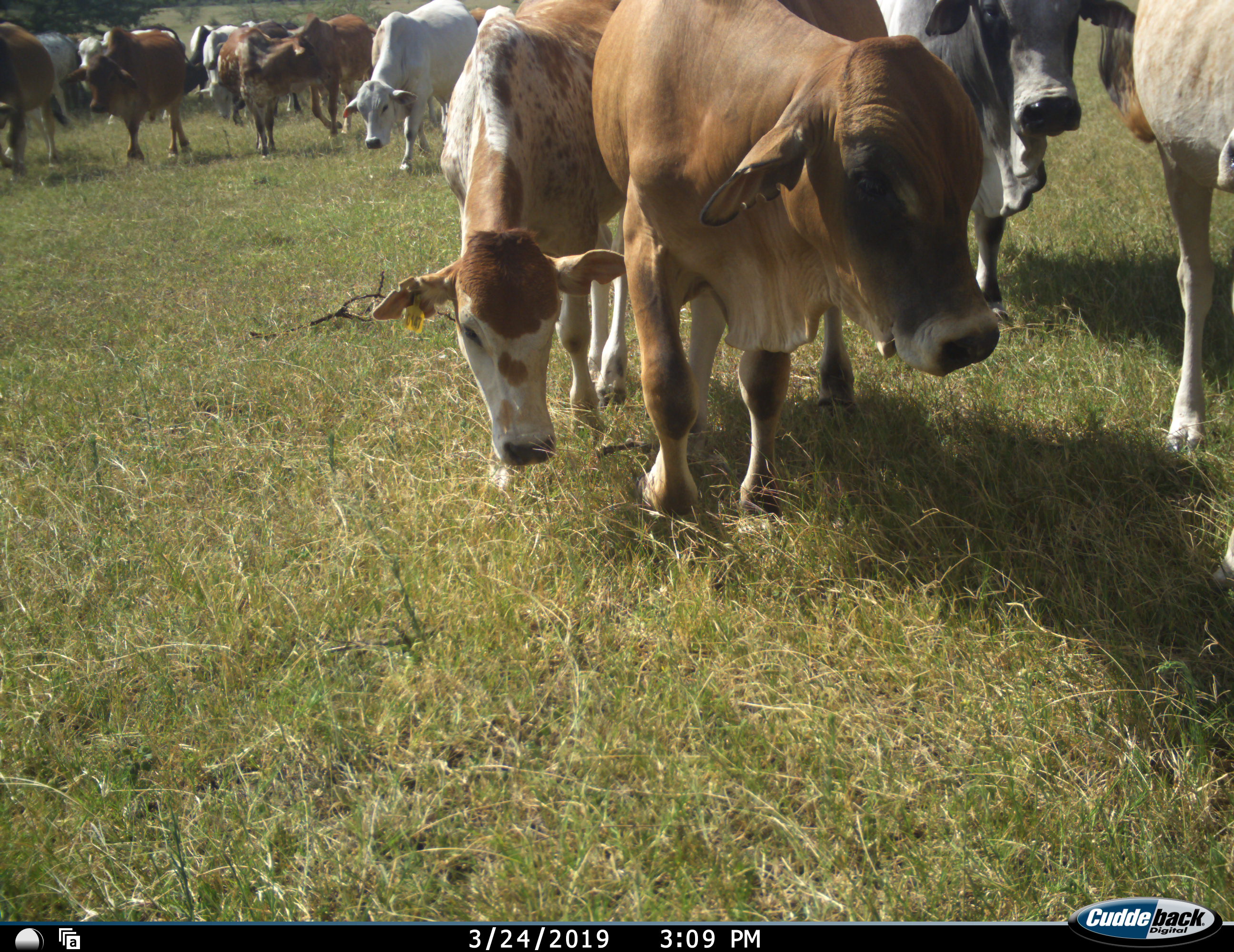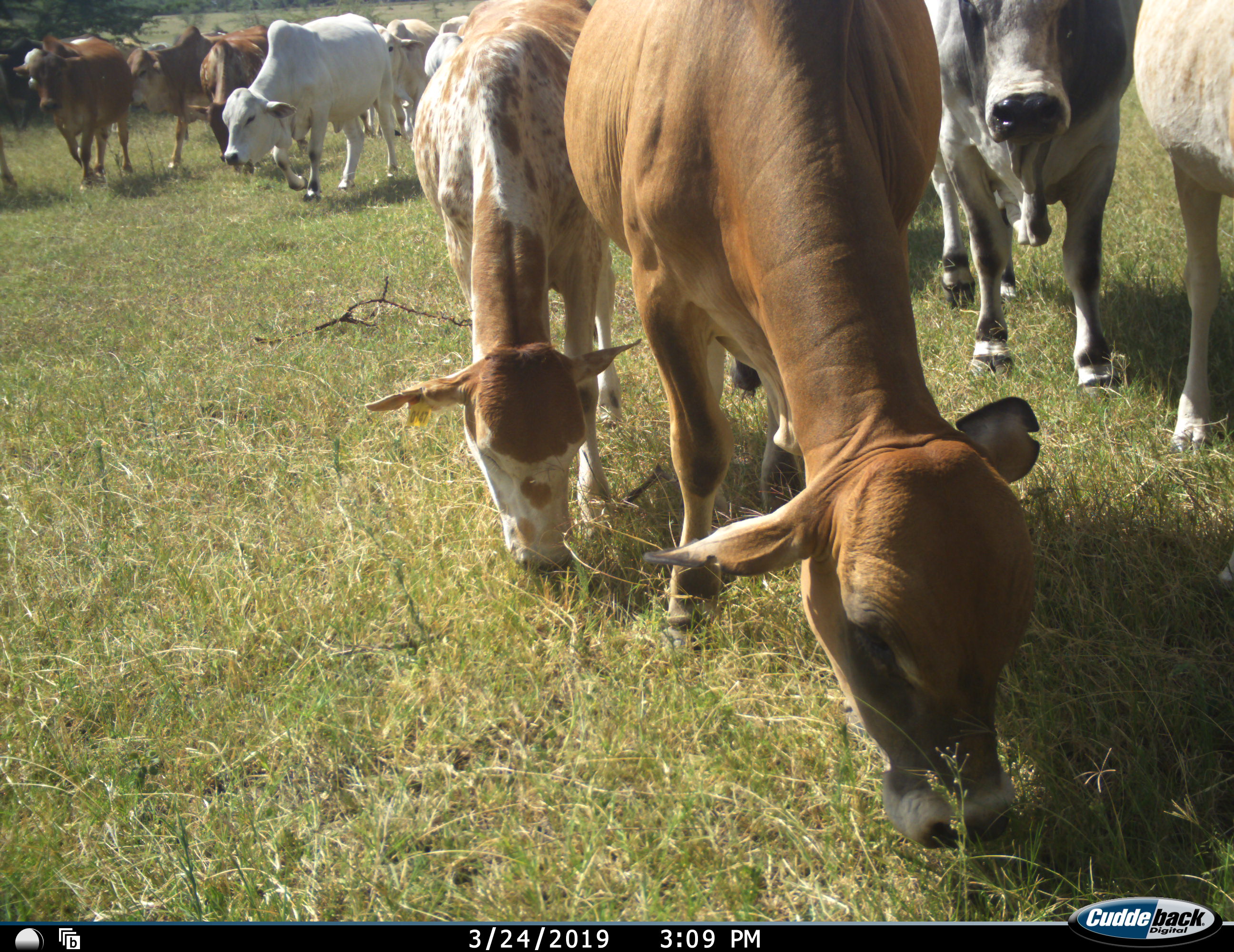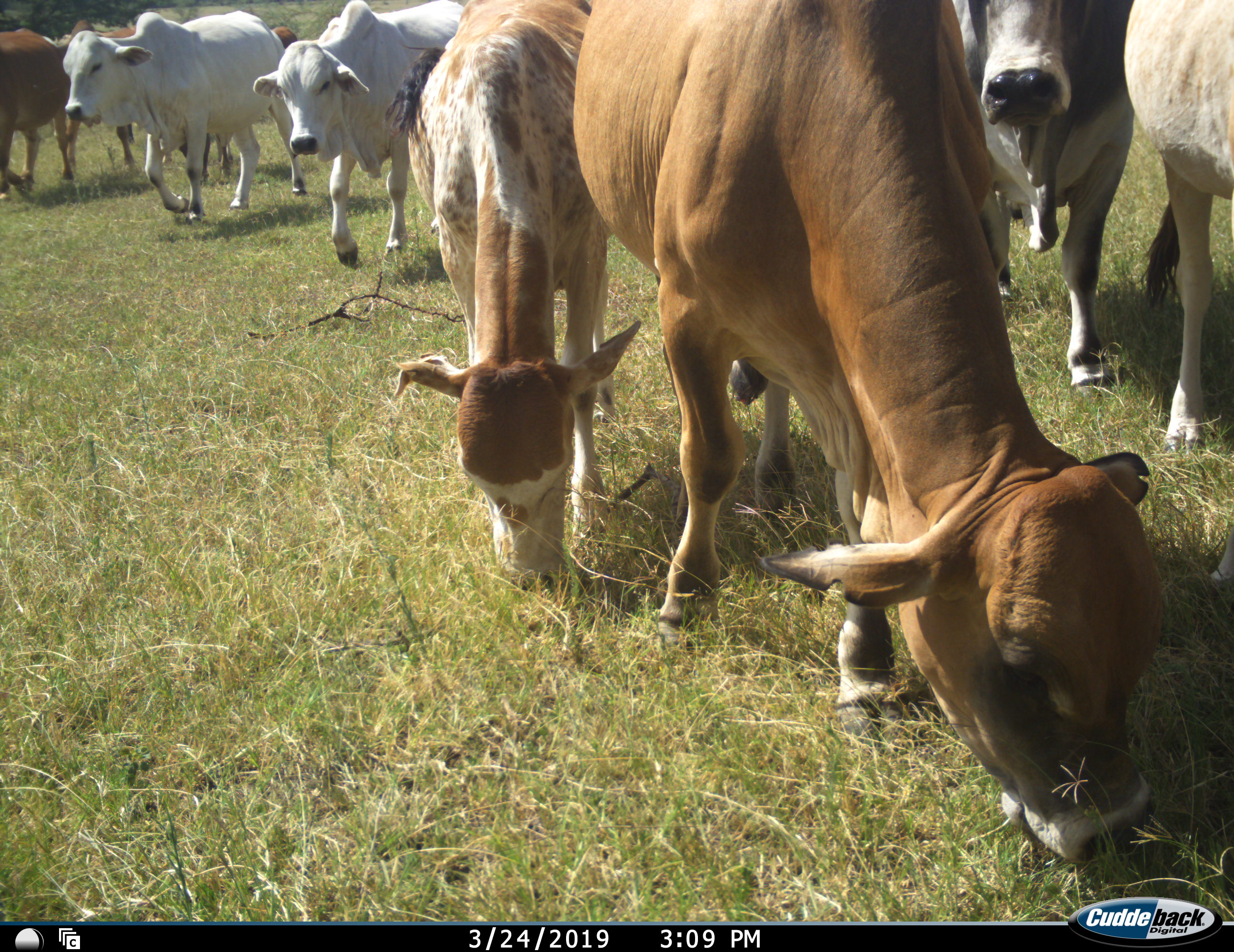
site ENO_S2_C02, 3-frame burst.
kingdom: Animalia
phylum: Chordata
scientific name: Vertebrata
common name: domestic animal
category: domesticanimal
Domesticanimal (domestic animal) (Vertebrata), count 11-50. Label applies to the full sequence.